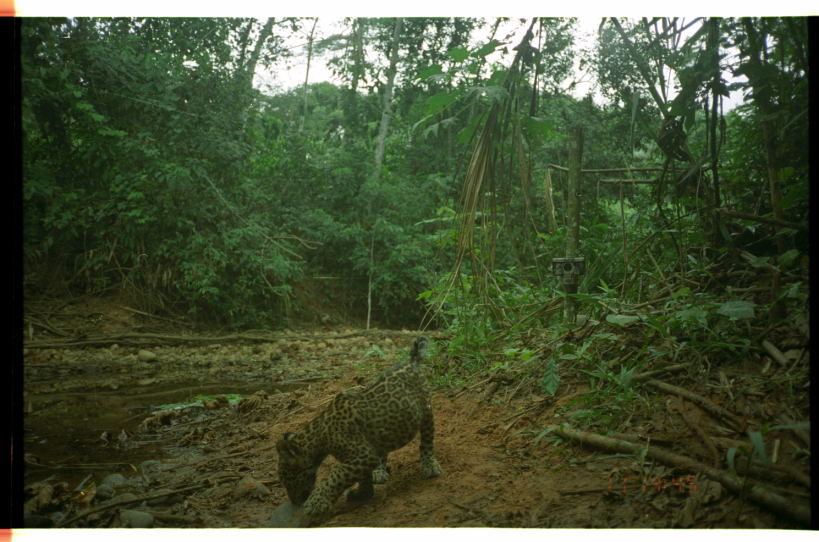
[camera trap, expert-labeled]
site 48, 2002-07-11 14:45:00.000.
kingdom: Animalia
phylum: Chordata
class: Mammalia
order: Carnivora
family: Felidae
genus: Panthera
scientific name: Panthera onca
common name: jaguar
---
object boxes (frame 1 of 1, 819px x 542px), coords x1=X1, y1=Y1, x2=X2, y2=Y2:
panthera onca: x1=274, y1=332, x2=442, y2=527